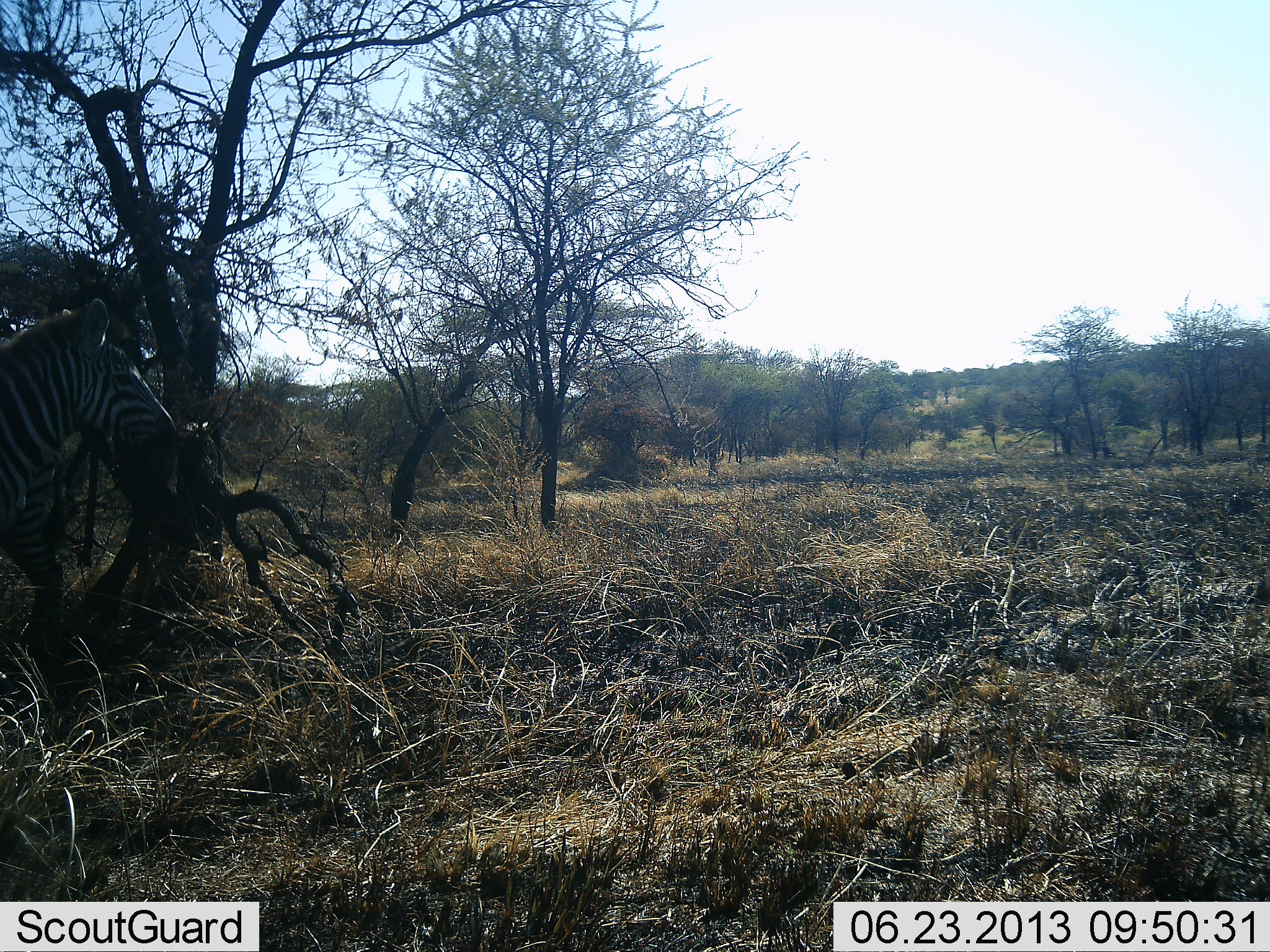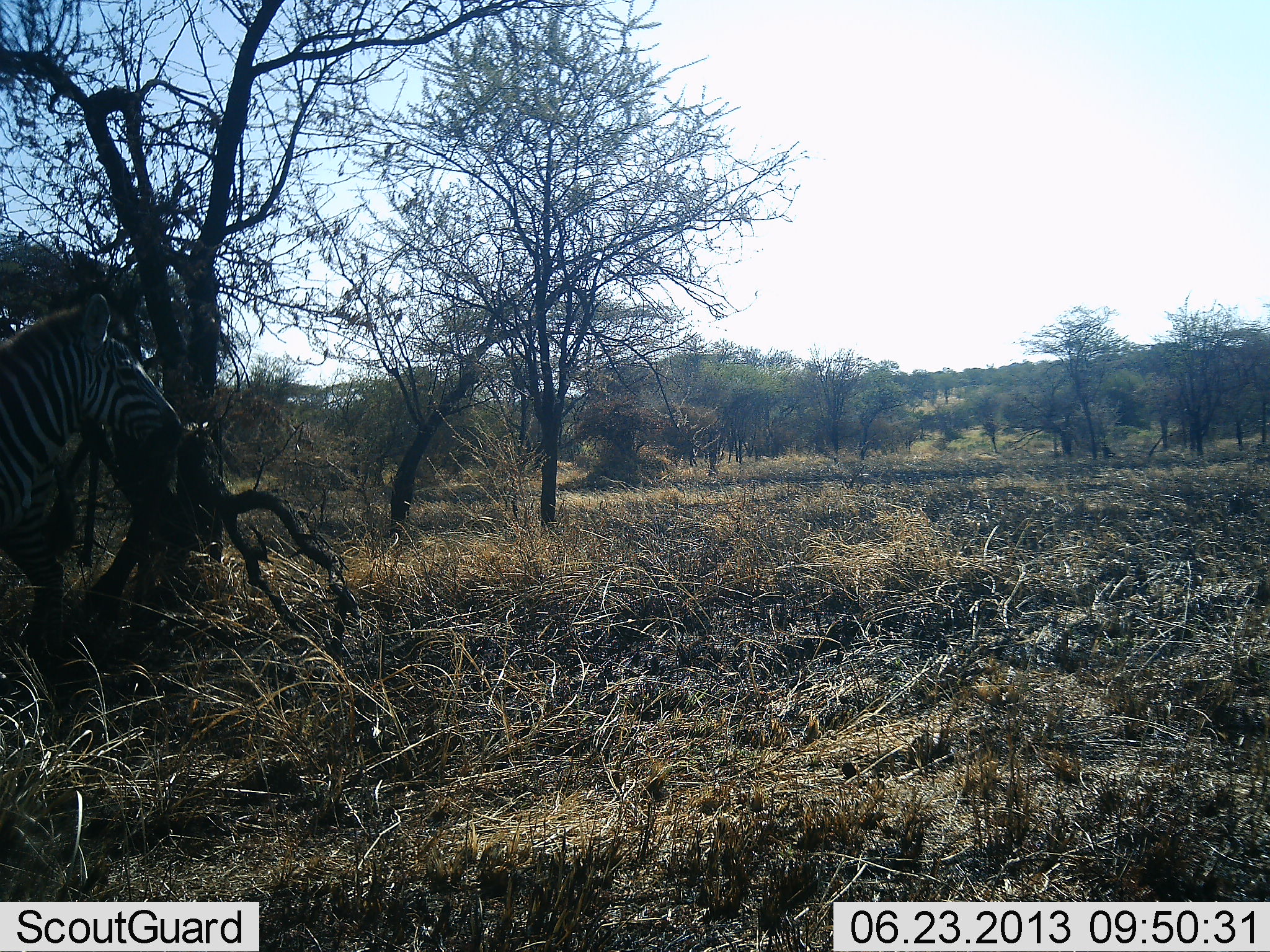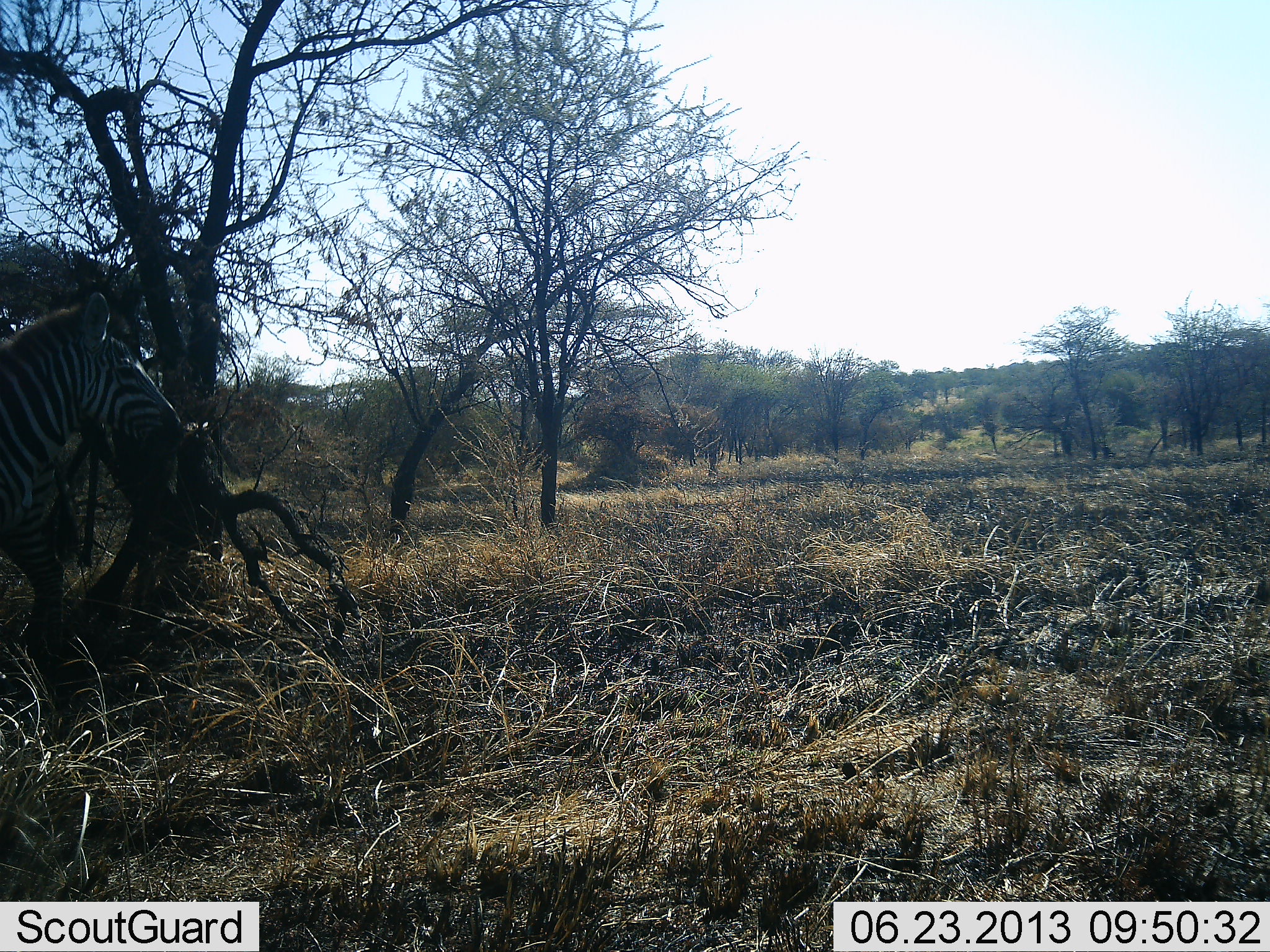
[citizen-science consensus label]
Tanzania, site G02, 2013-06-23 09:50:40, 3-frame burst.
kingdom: Animalia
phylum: Chordata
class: Mammalia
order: Perissodactyla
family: Equidae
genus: Equus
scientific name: Equus quagga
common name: plains zebra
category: zebra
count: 1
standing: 90%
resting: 0%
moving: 10%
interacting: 0%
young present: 0%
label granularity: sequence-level